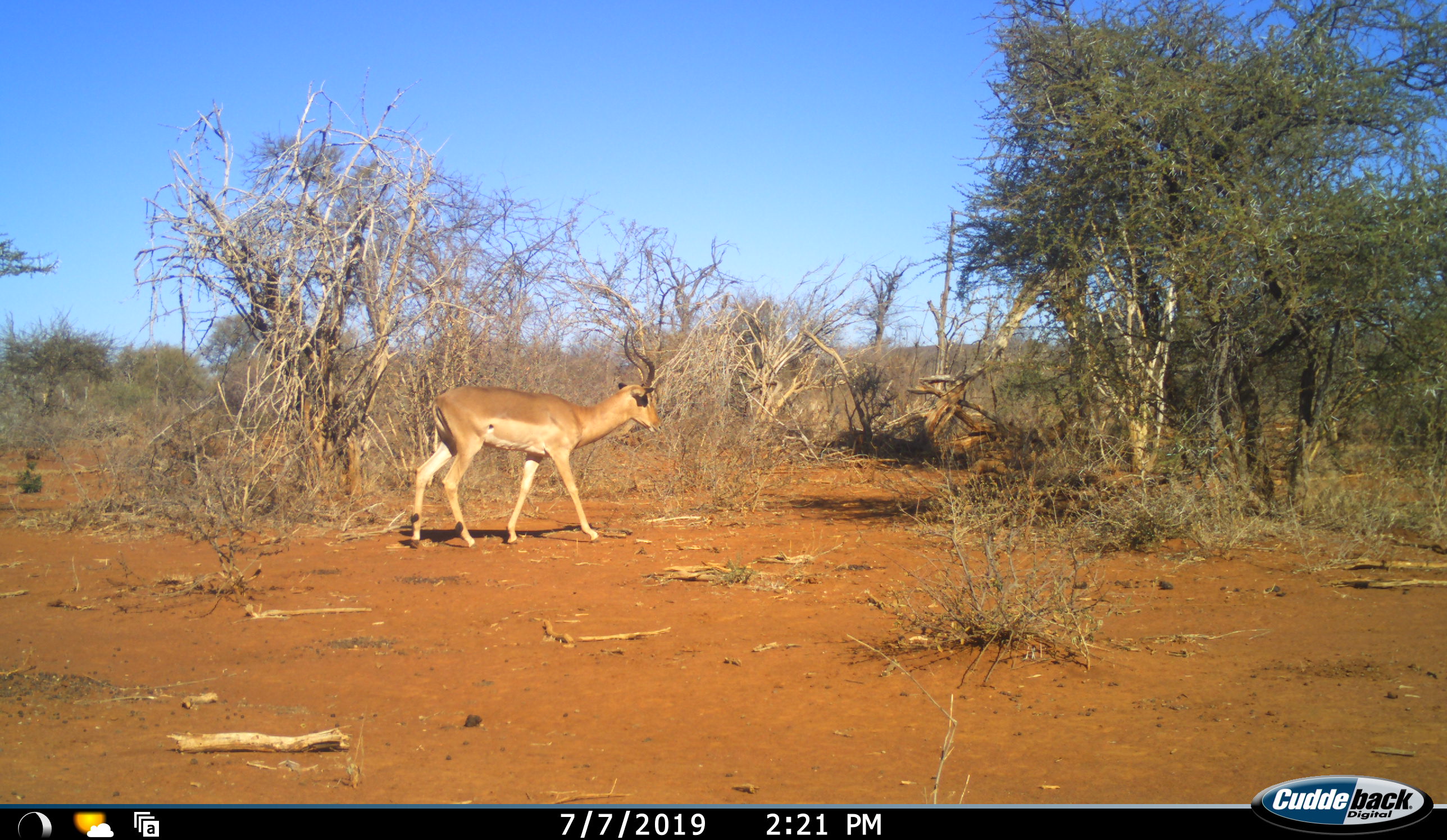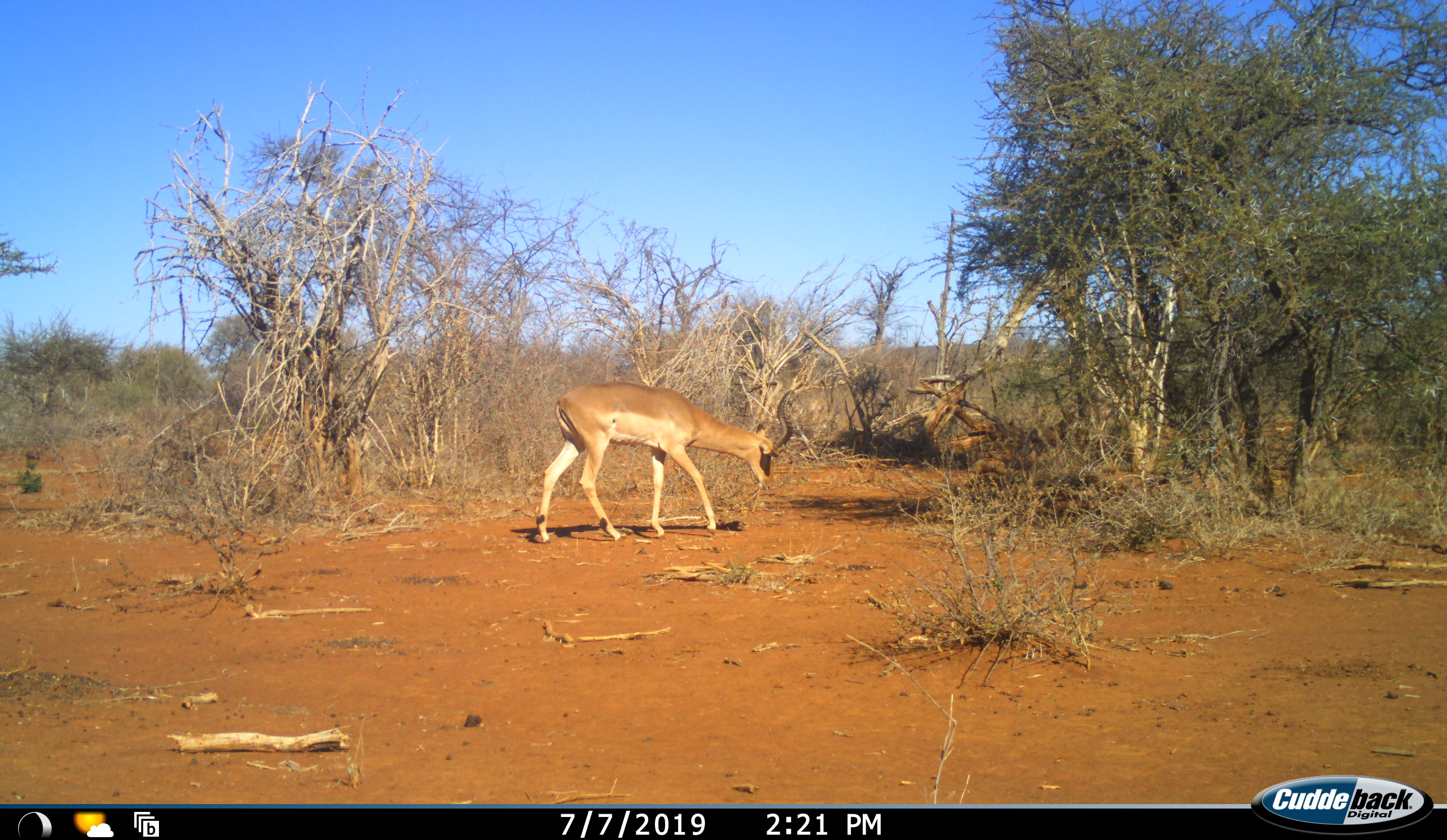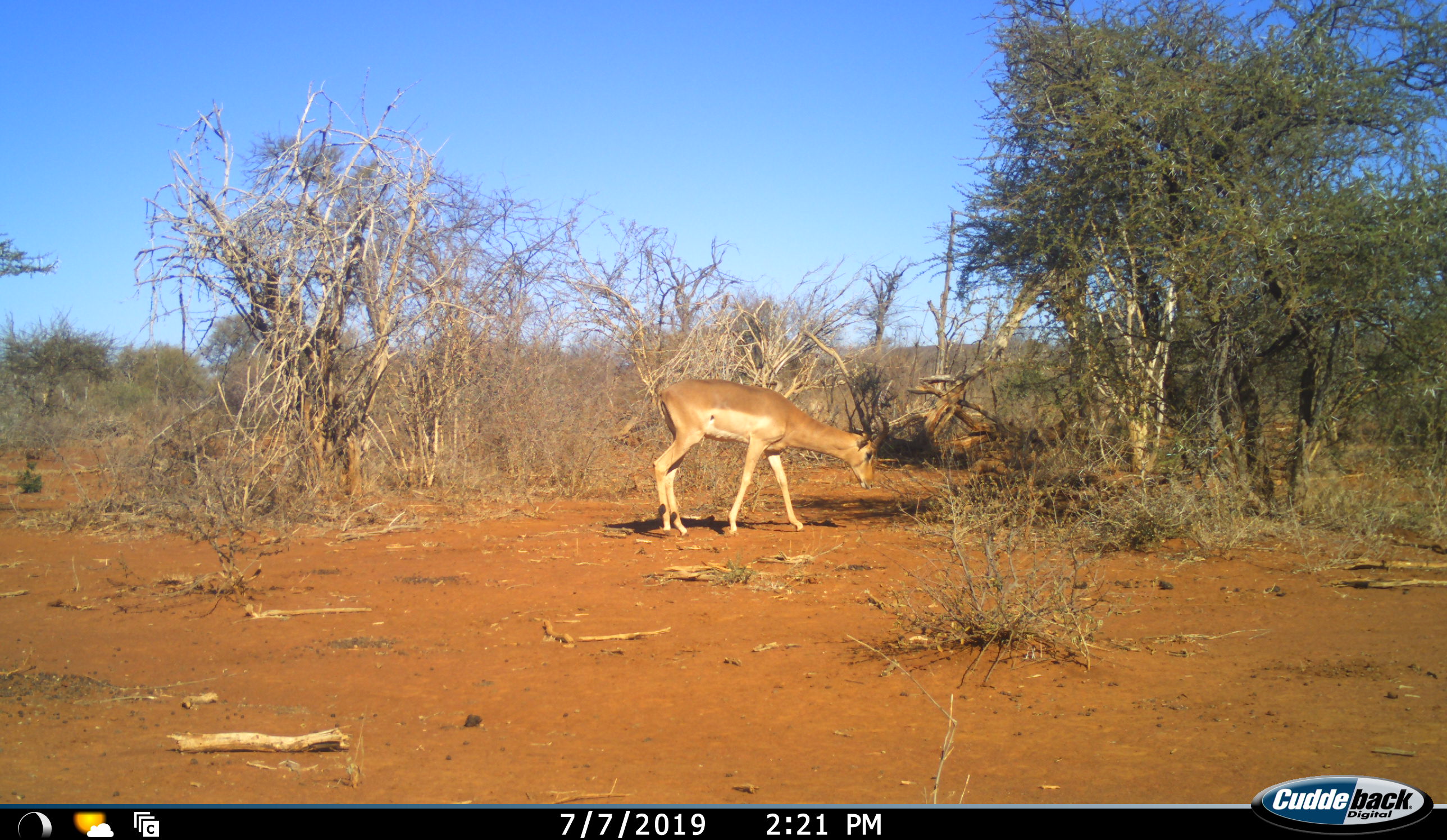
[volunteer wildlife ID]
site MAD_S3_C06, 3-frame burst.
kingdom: Animalia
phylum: Chordata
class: Mammalia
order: Artiodactyla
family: Bovidae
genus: Aepyceros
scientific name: Aepyceros melampus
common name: impala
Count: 1.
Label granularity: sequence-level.